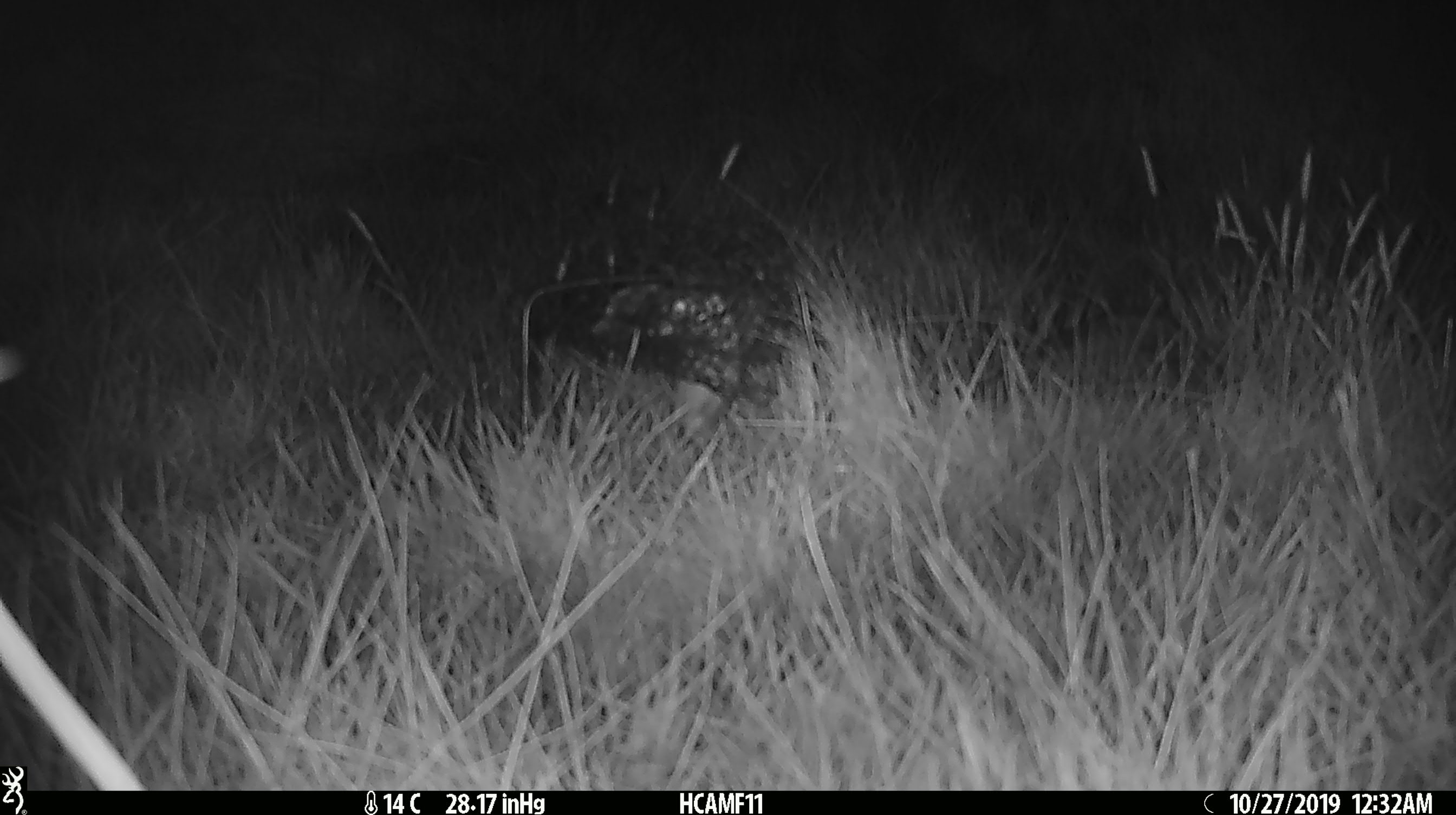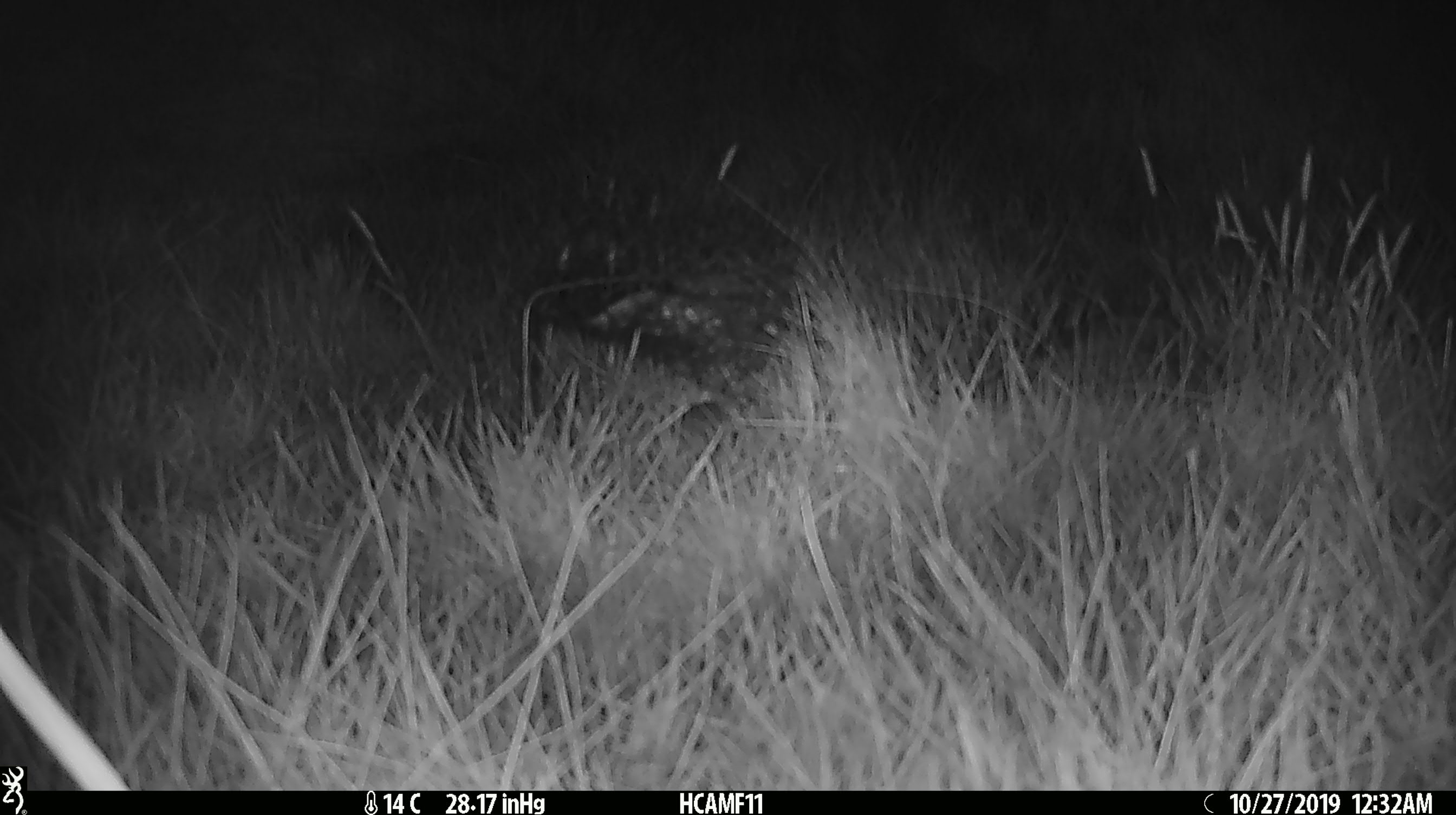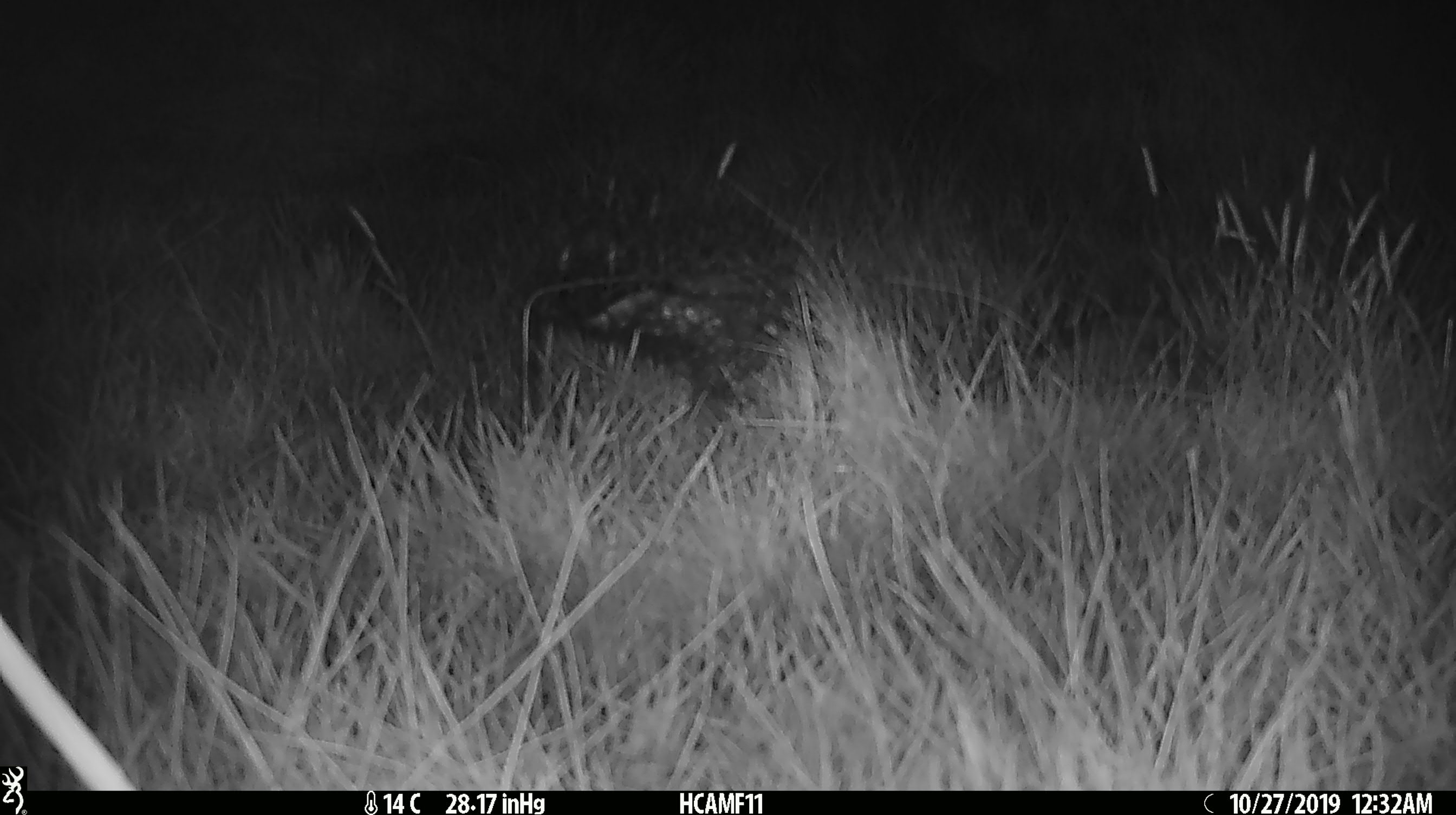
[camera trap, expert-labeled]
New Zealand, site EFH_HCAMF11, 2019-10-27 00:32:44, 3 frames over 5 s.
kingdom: Animalia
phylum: Chordata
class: Mammalia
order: Rodentia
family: Muridae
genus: Mus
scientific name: Mus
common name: mouse